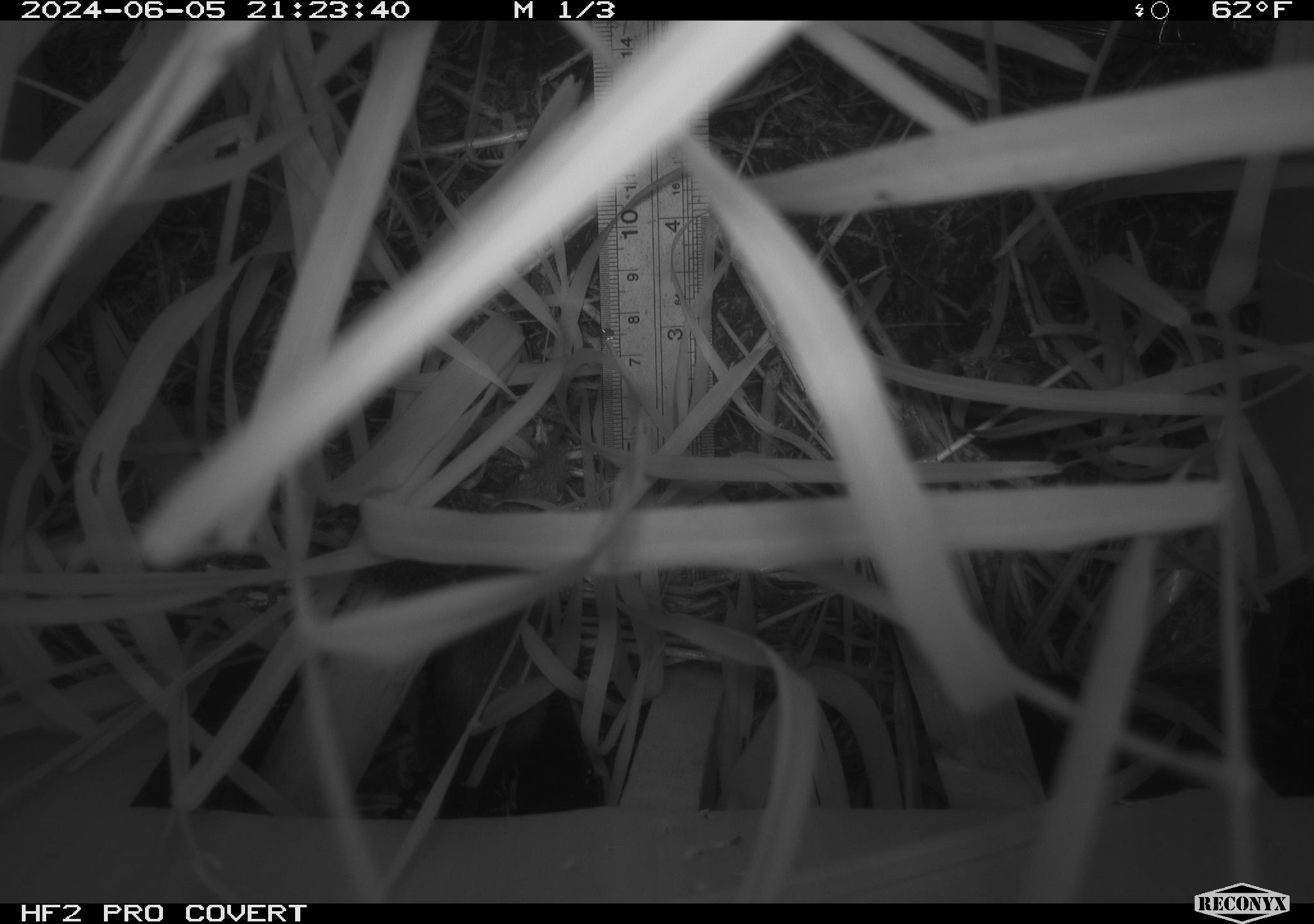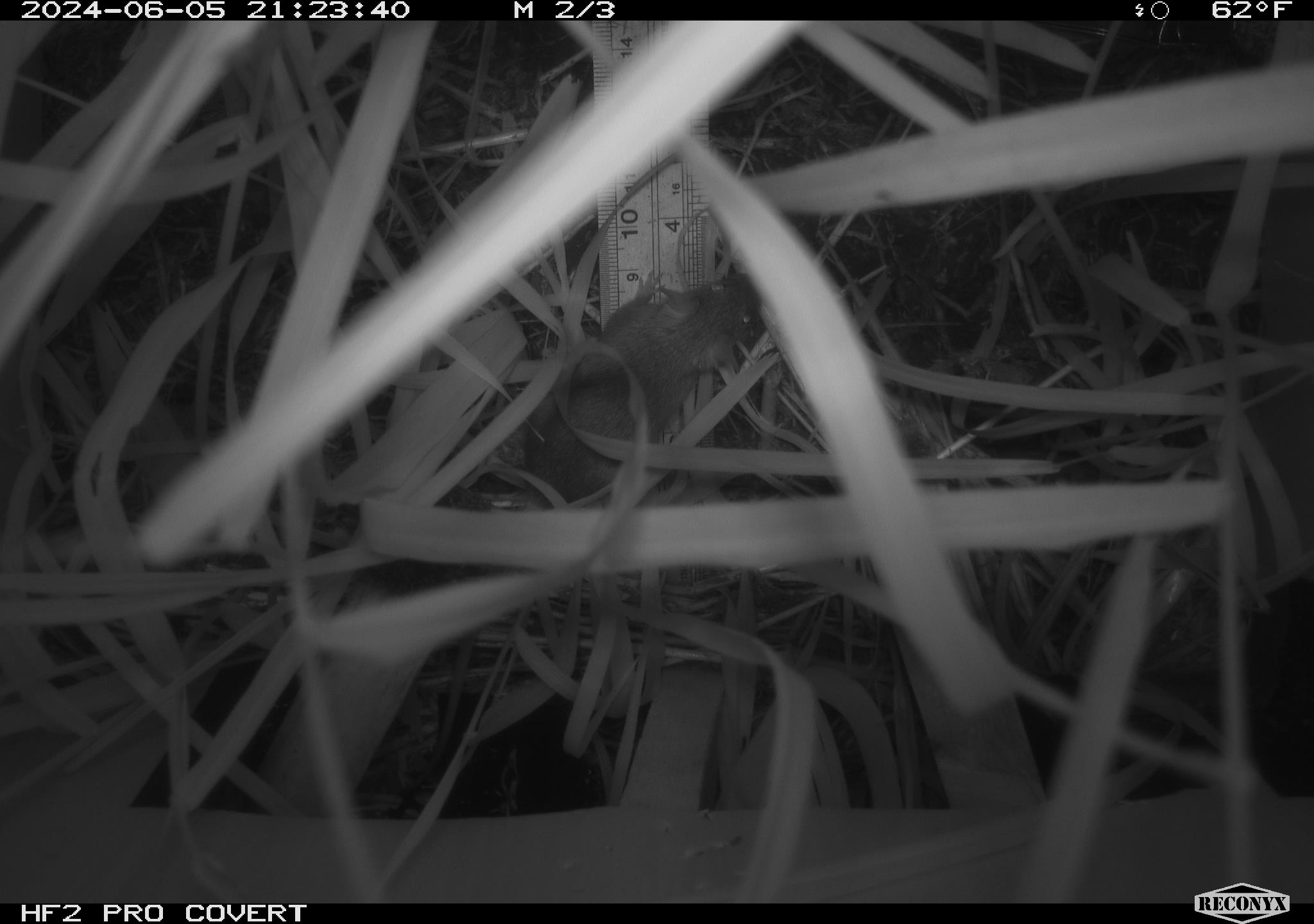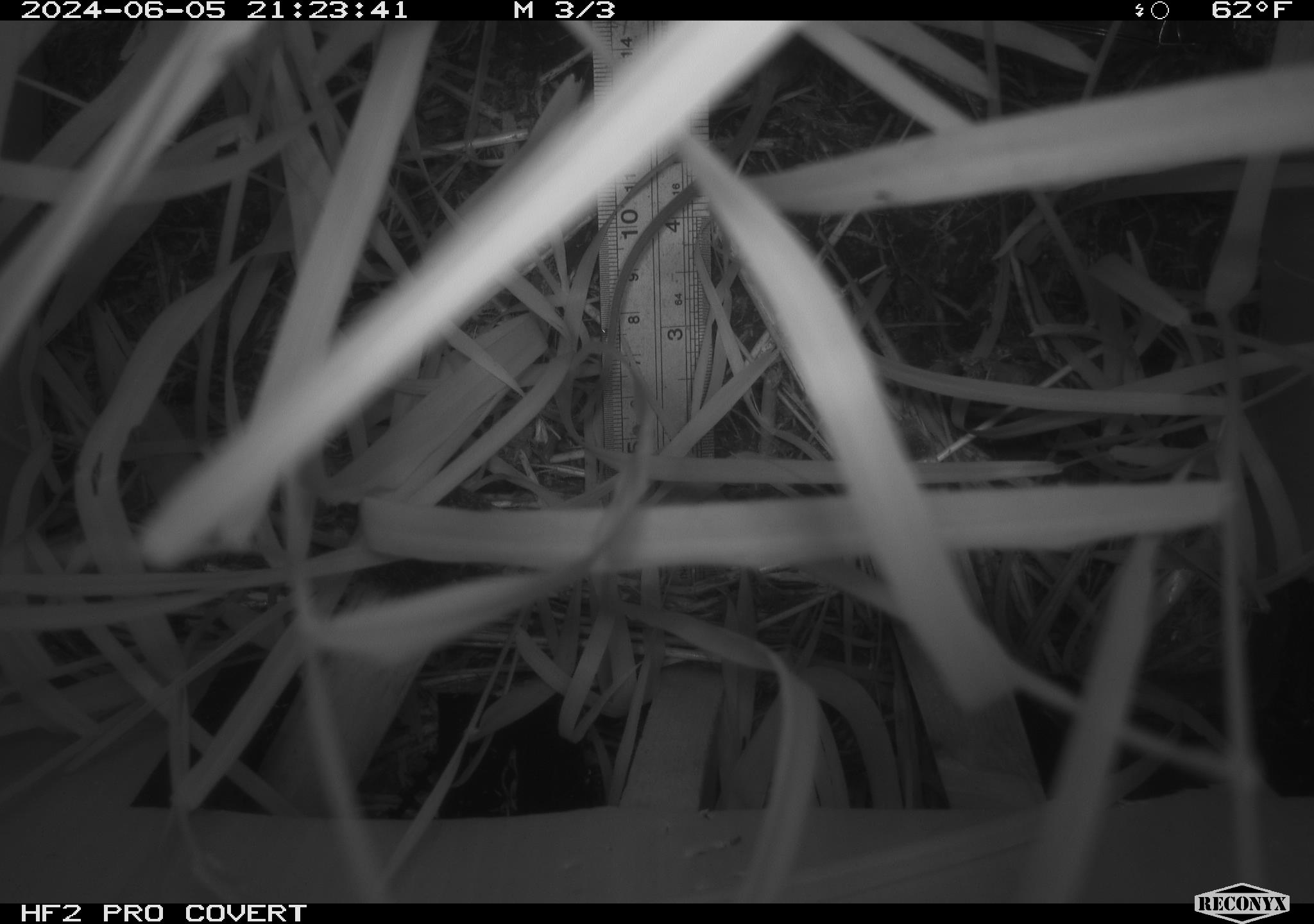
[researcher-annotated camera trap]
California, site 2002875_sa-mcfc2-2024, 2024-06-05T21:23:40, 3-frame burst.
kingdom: Animalia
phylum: Chordata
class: Mammalia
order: Rodentia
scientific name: Rodentia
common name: rodent